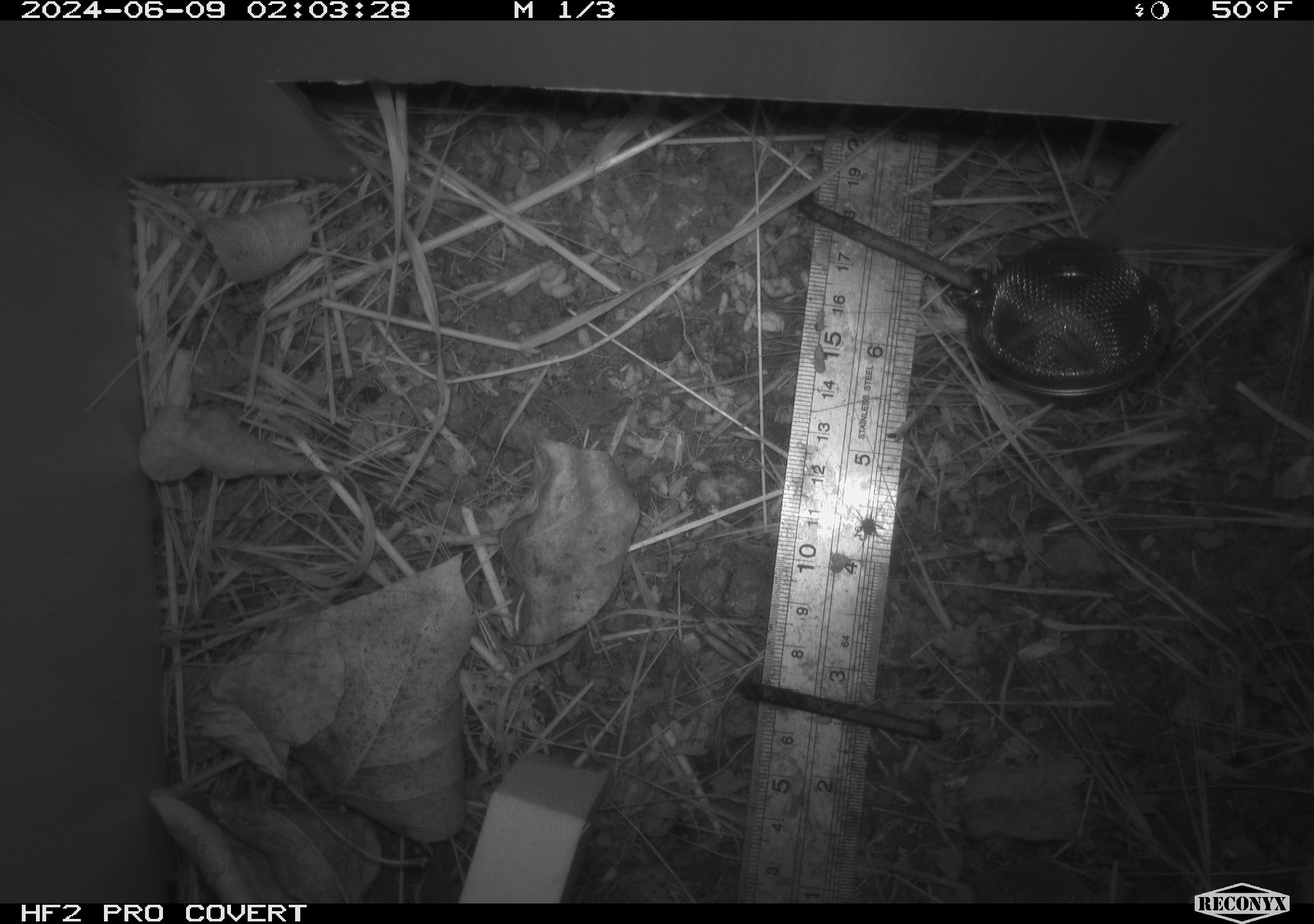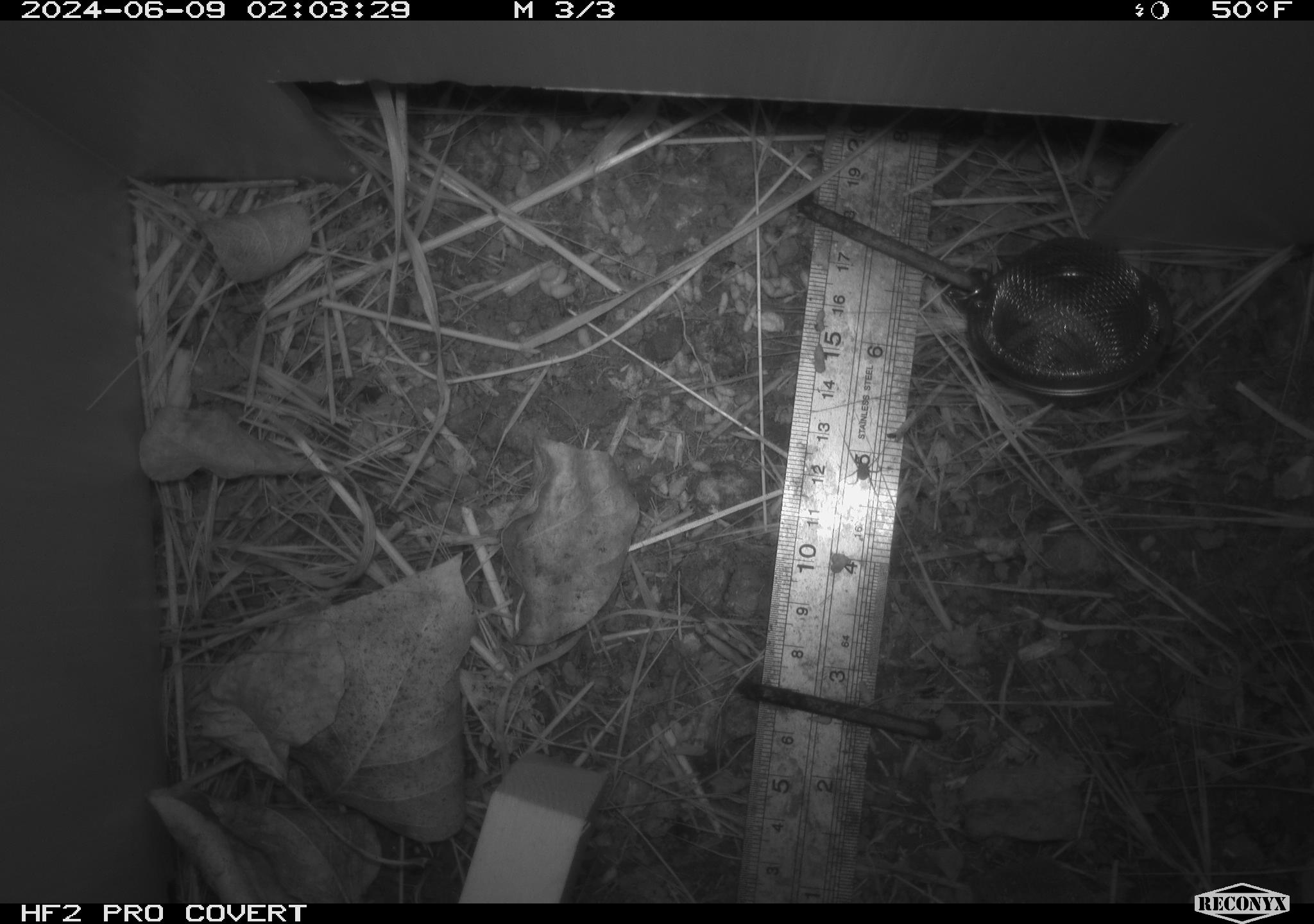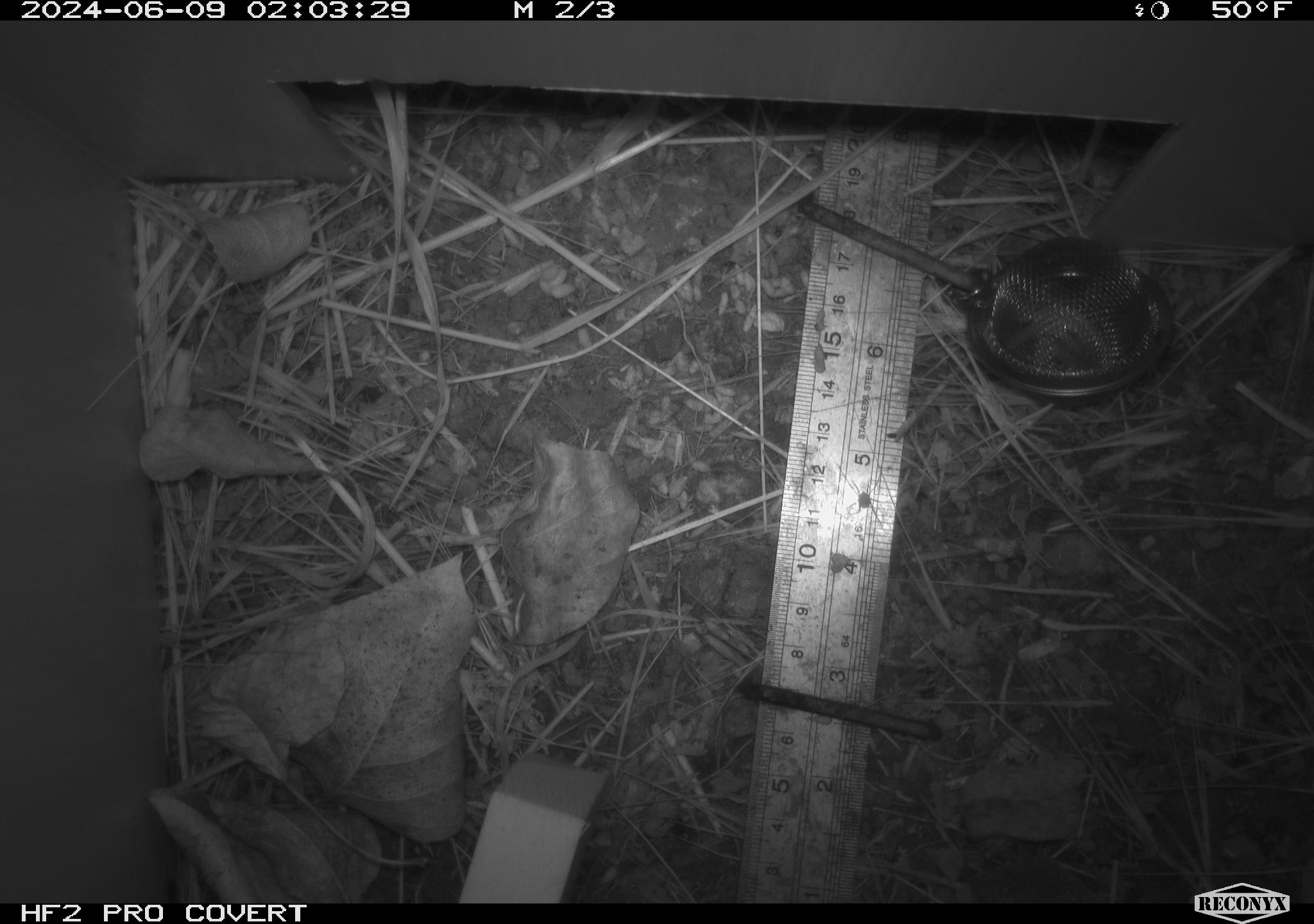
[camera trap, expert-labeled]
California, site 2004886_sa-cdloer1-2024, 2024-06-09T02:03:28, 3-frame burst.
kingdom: Animalia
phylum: Arthropoda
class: Arachnida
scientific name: Arachnida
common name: arachnids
Arachnids (Arachnida).